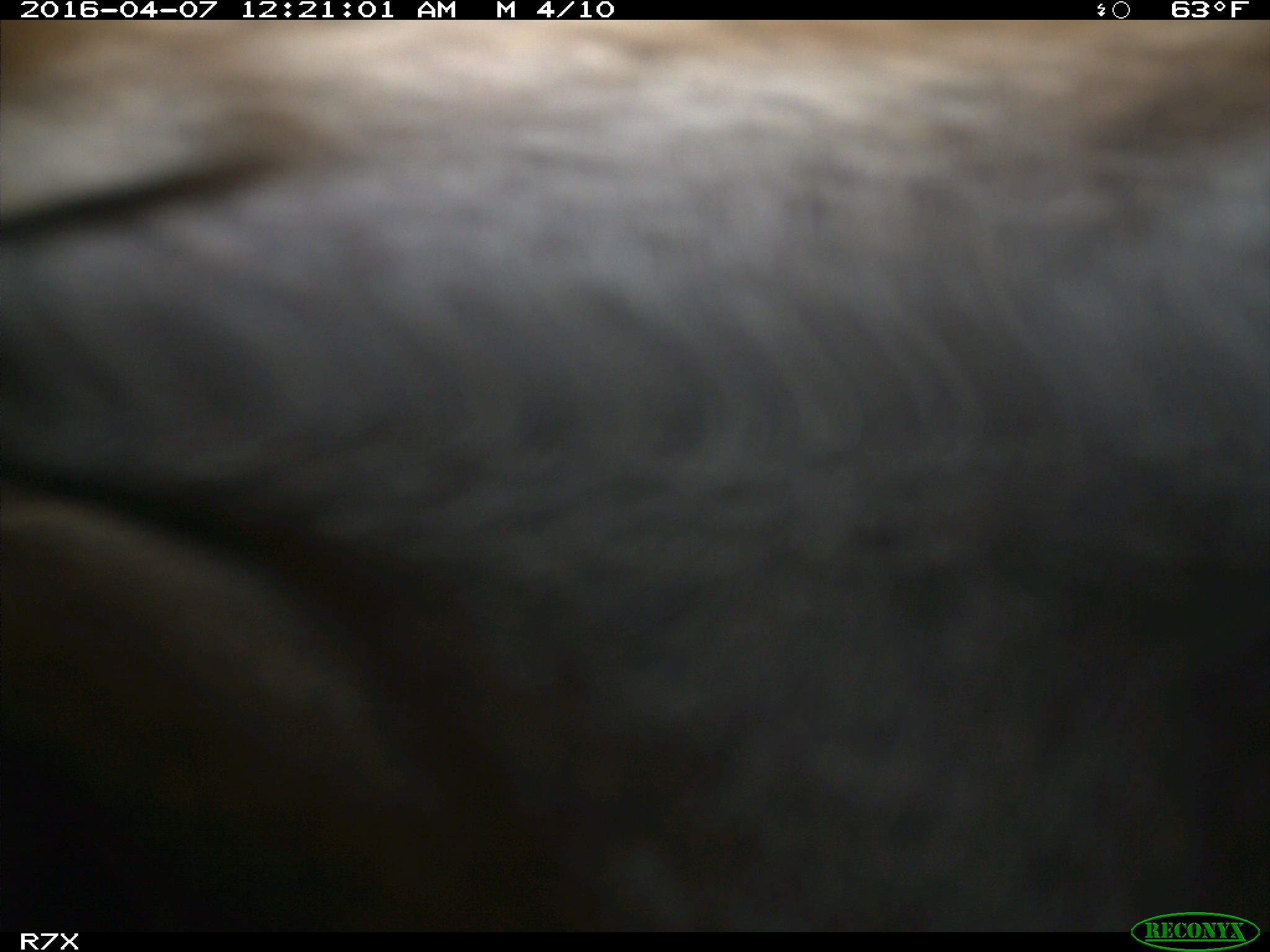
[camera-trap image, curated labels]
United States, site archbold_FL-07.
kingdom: Animalia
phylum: Chordata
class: Mammalia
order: Artiodactyla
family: Bovidae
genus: Bos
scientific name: Bos taurus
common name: domestic cow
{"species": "Bos taurus (domestic cow)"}